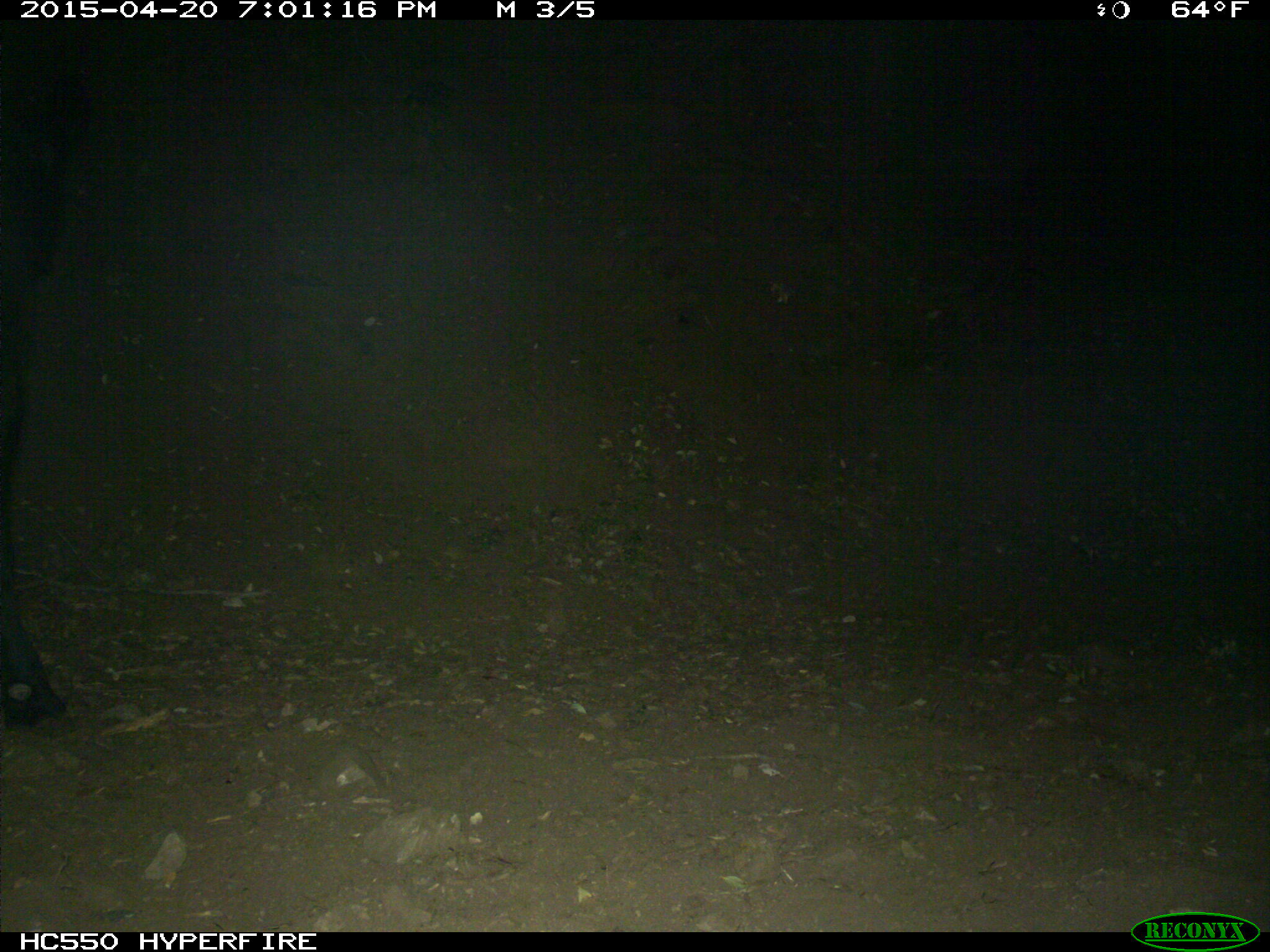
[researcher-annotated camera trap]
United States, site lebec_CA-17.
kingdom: Animalia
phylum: Chordata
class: Mammalia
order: Artiodactyla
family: Bovidae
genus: Bos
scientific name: Bos taurus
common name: domestic cow